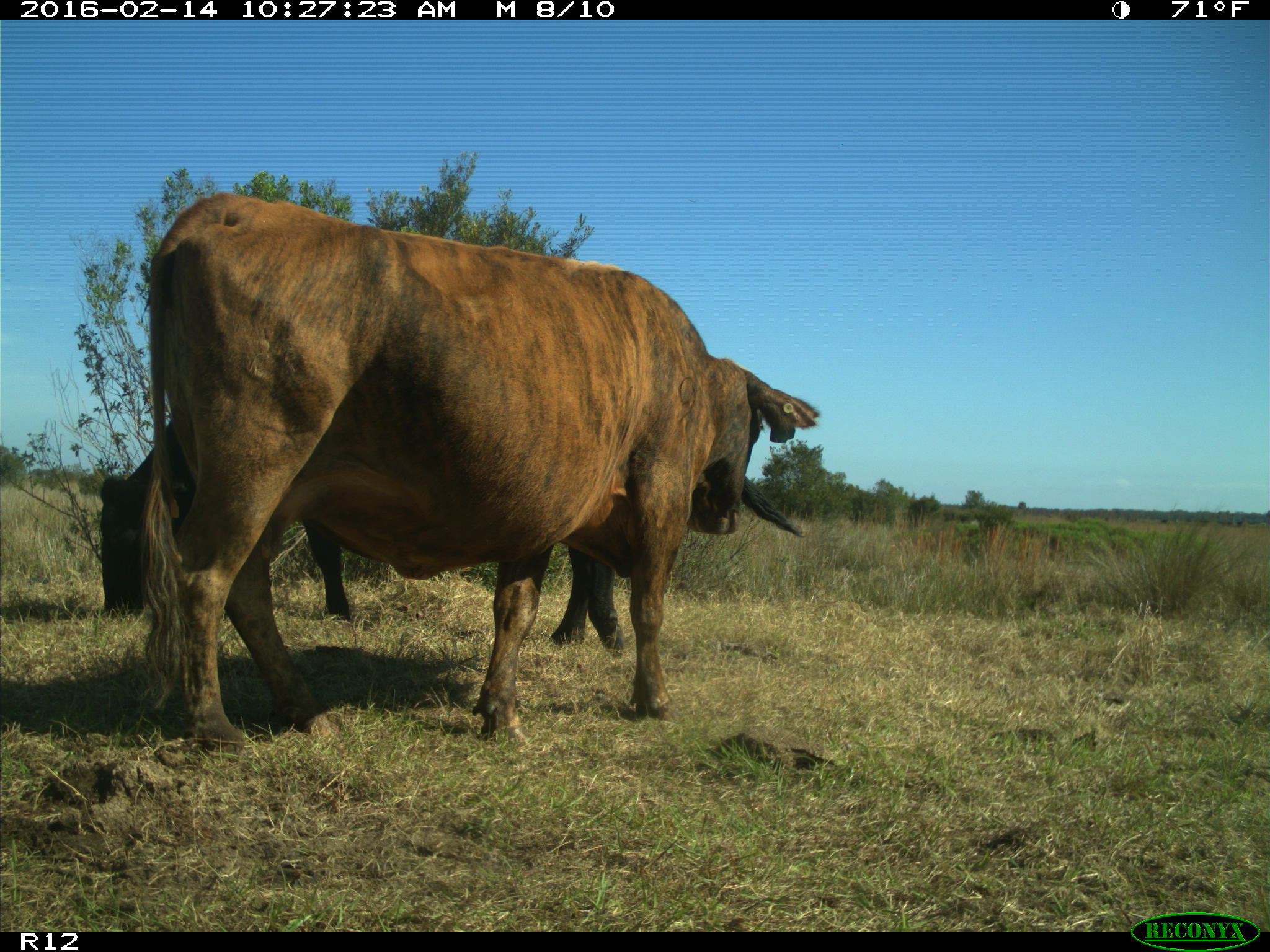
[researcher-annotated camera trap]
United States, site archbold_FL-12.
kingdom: Animalia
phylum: Chordata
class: Mammalia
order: Artiodactyla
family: Bovidae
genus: Bos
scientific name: Bos taurus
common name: domestic cow